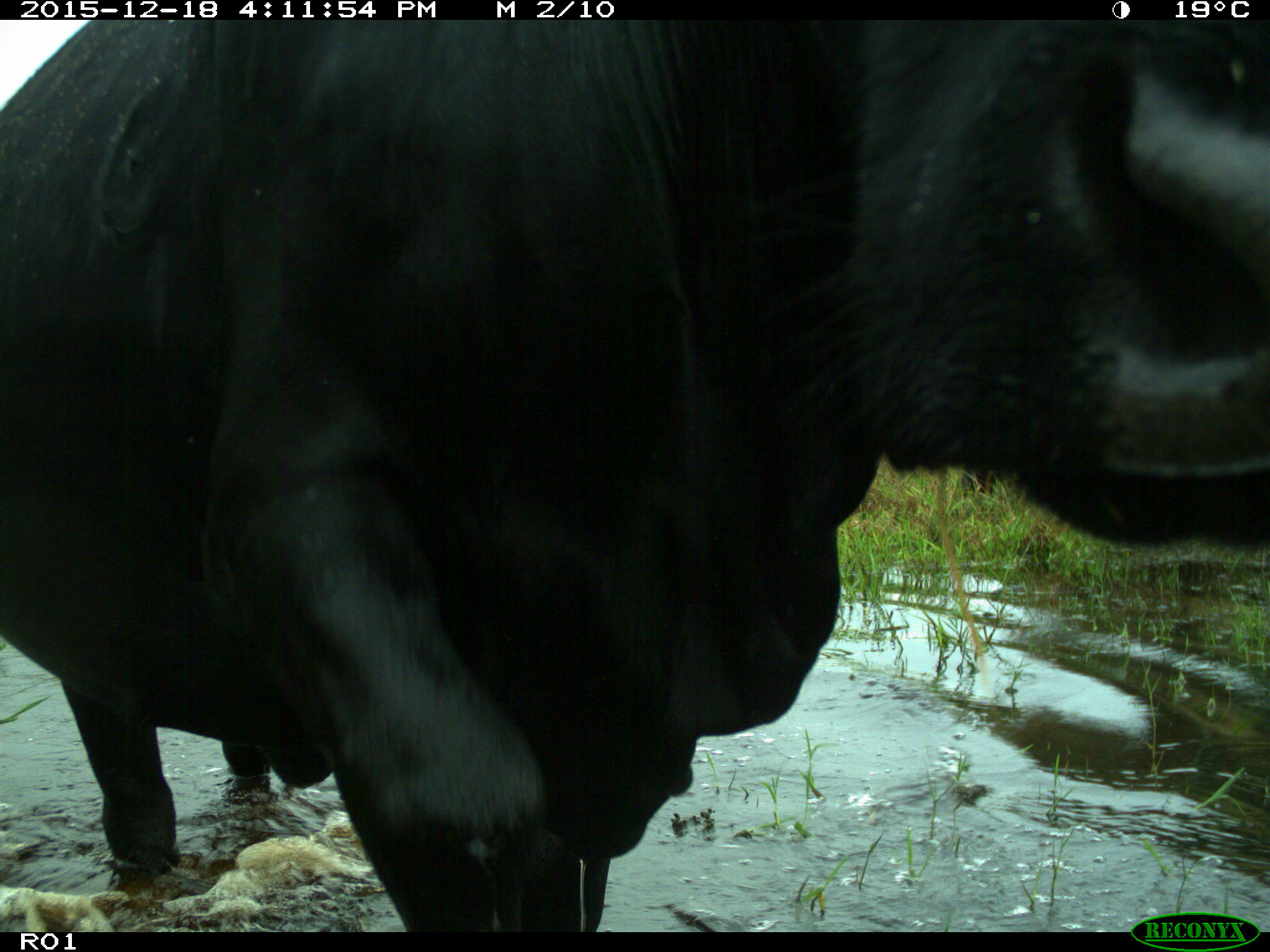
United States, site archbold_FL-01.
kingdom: Animalia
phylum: Chordata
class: Mammalia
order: Artiodactyla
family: Bovidae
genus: Bos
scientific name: Bos taurus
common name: domestic cow